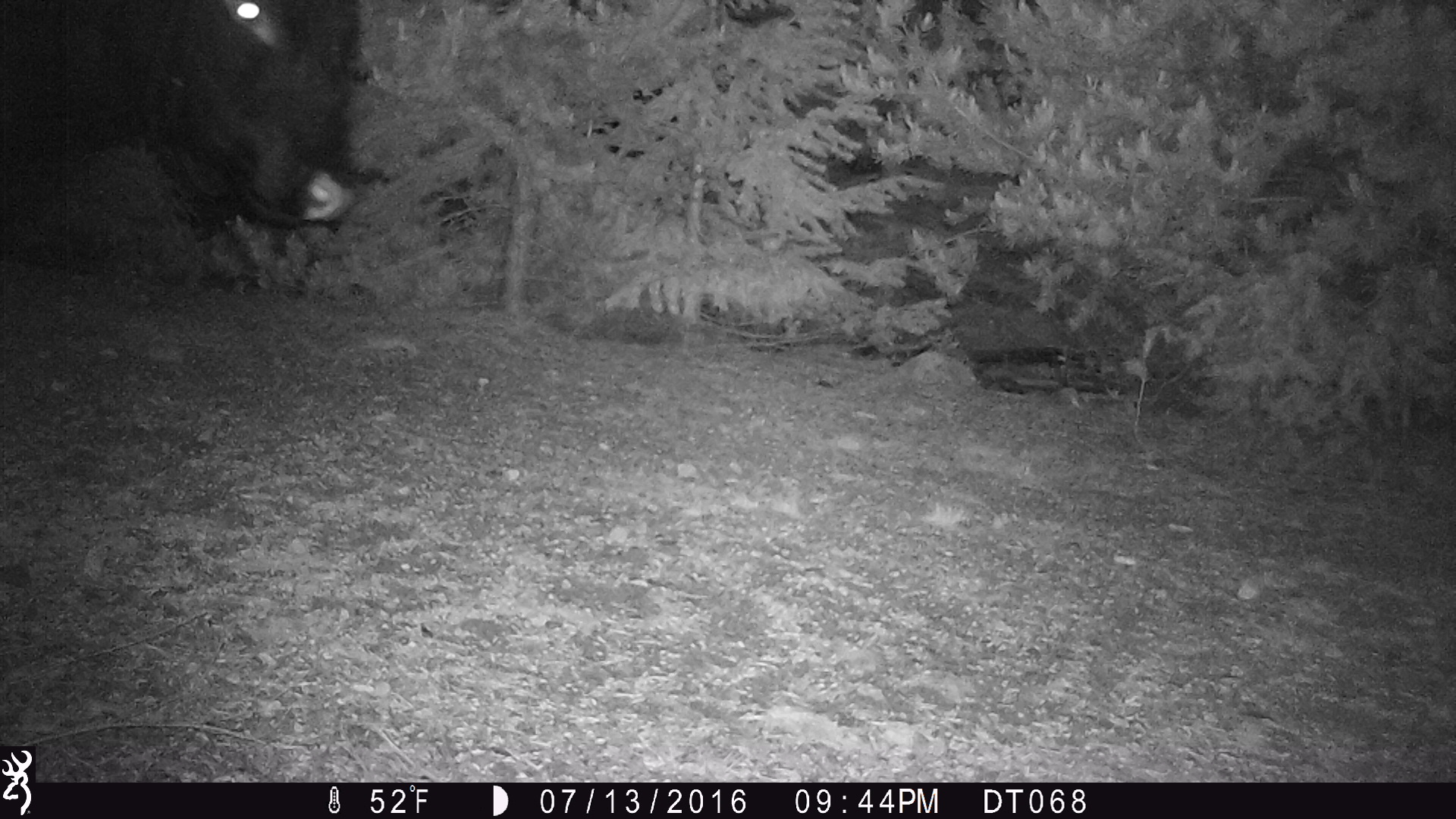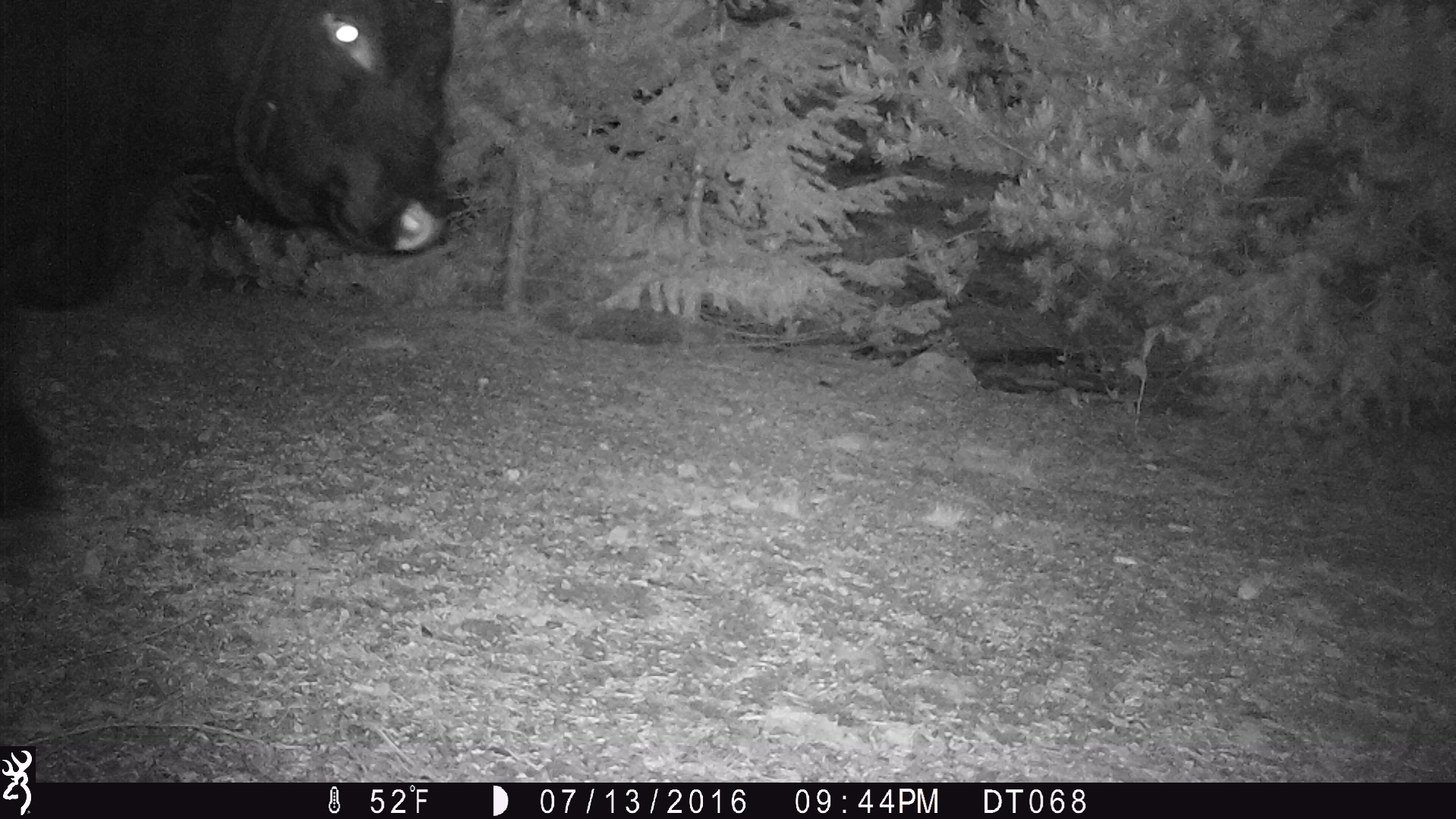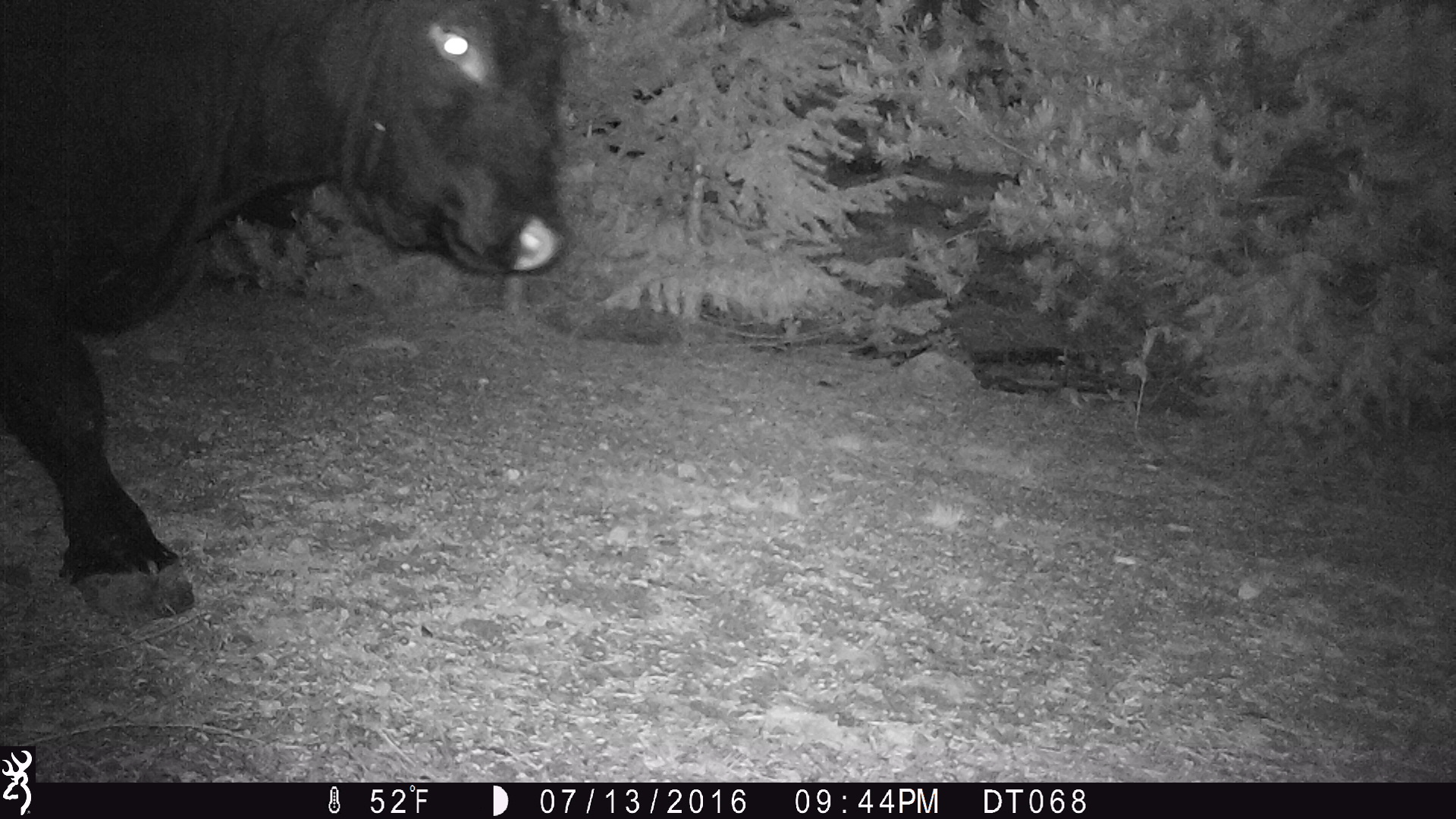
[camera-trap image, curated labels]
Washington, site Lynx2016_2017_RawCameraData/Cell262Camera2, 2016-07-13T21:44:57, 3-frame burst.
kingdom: Animalia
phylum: Chordata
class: Mammalia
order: Artiodactyla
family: Bovidae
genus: Bos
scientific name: Bos taurus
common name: domestic cattle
Domestic cattle (Bos taurus). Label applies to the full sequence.